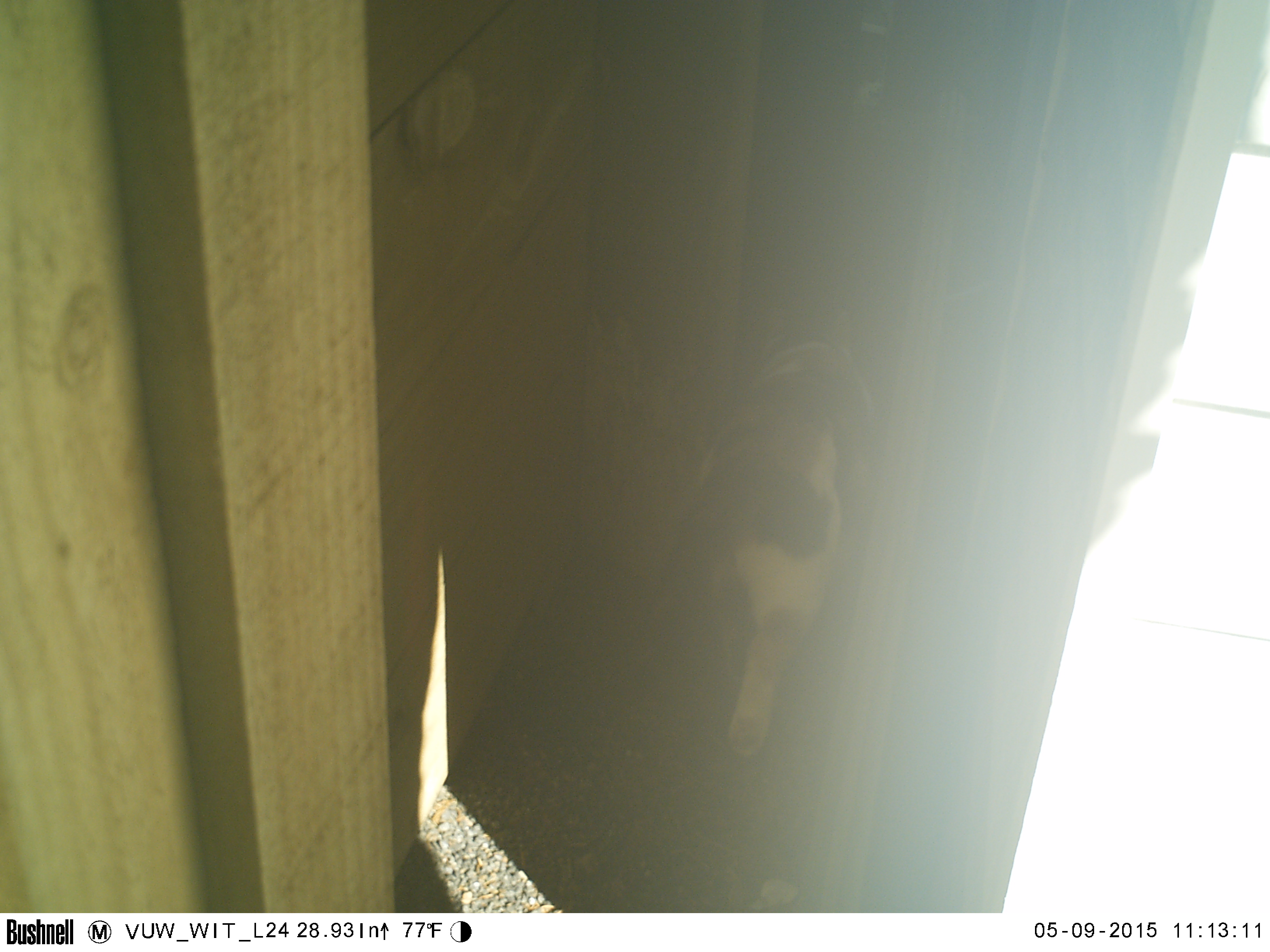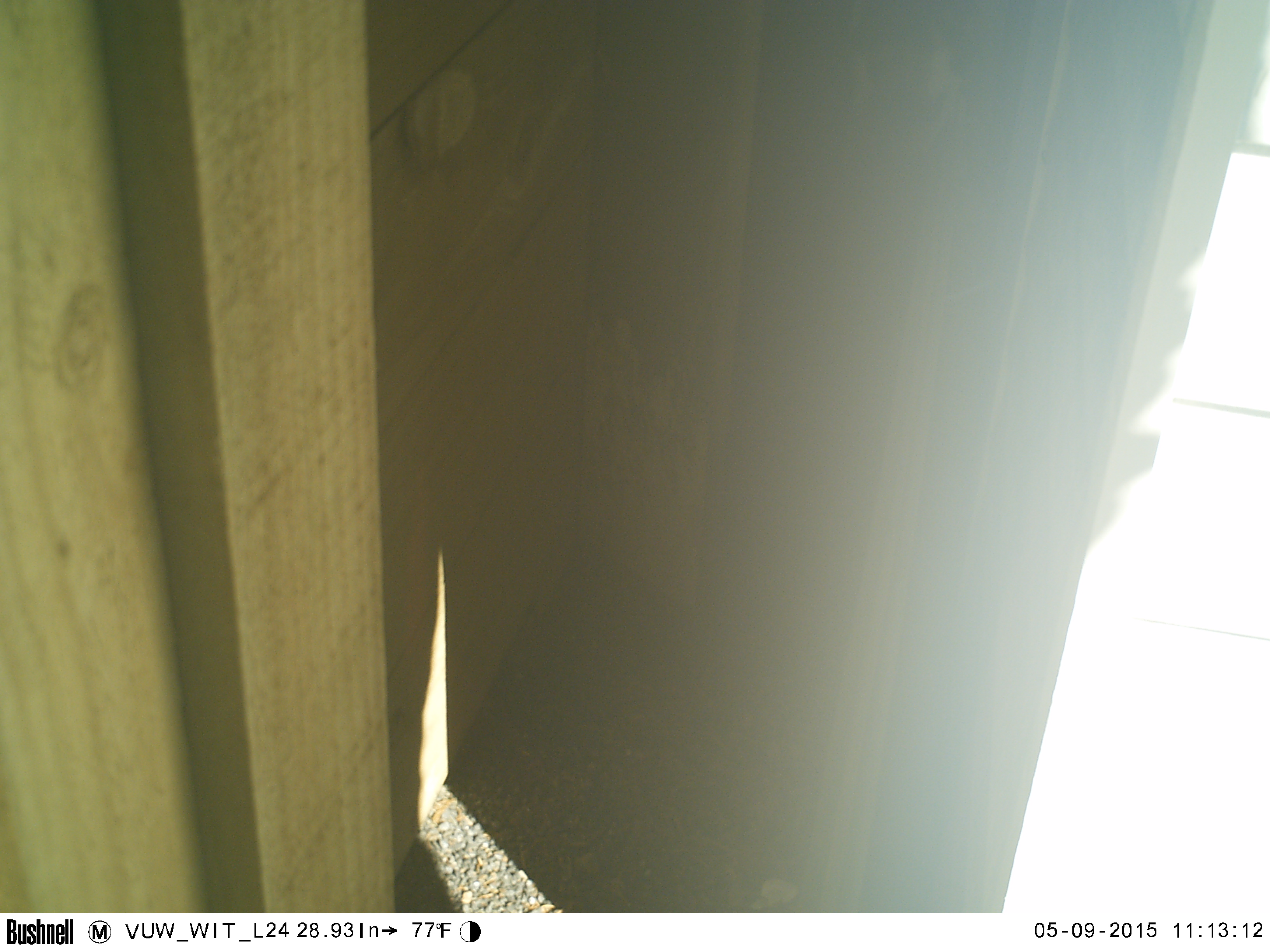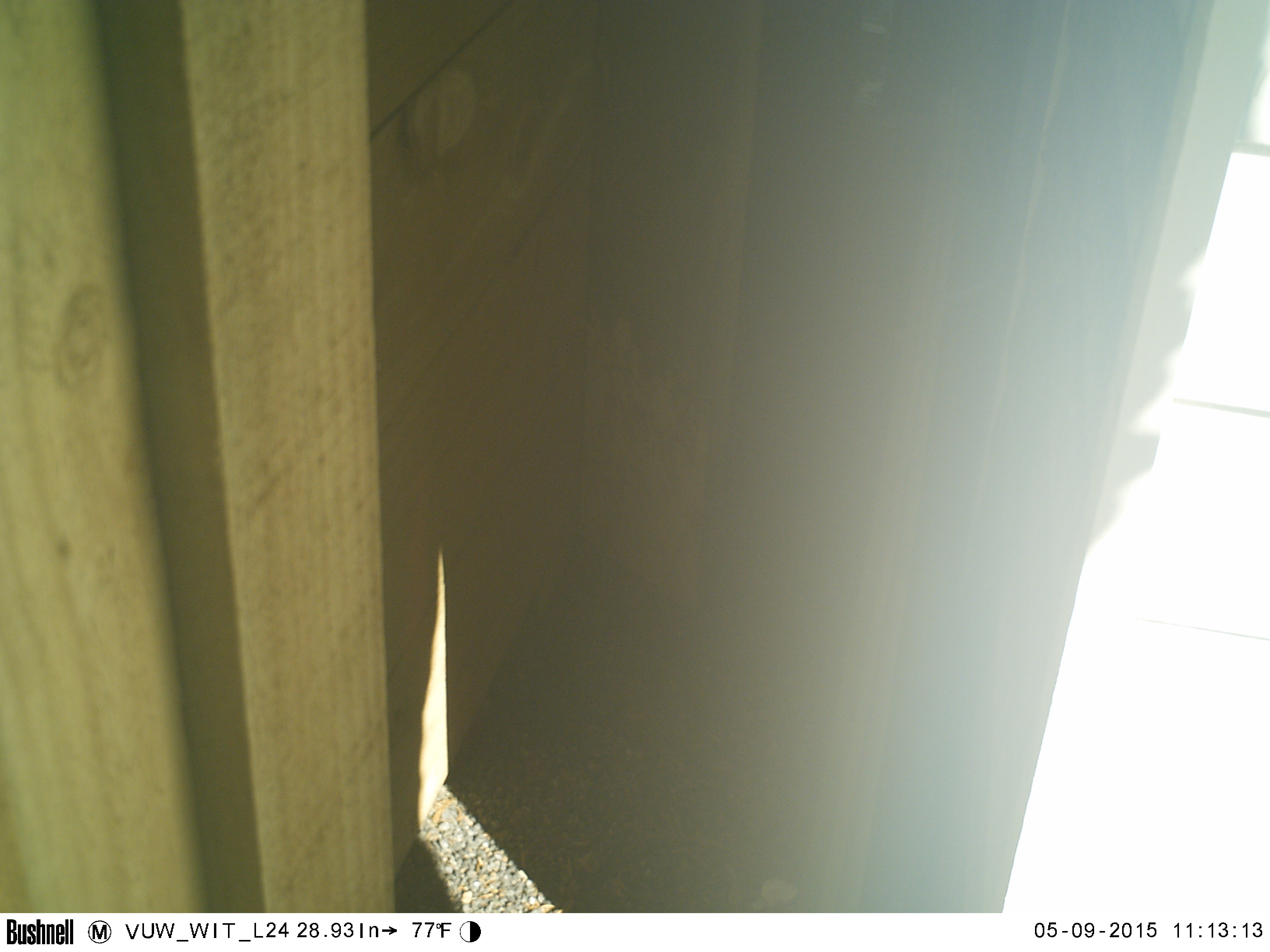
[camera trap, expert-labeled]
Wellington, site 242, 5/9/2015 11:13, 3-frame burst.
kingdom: Animalia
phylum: Chordata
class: Mammalia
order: Carnivora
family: Felidae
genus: Felis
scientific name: Felis catus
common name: cat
Cat (Felis catus).